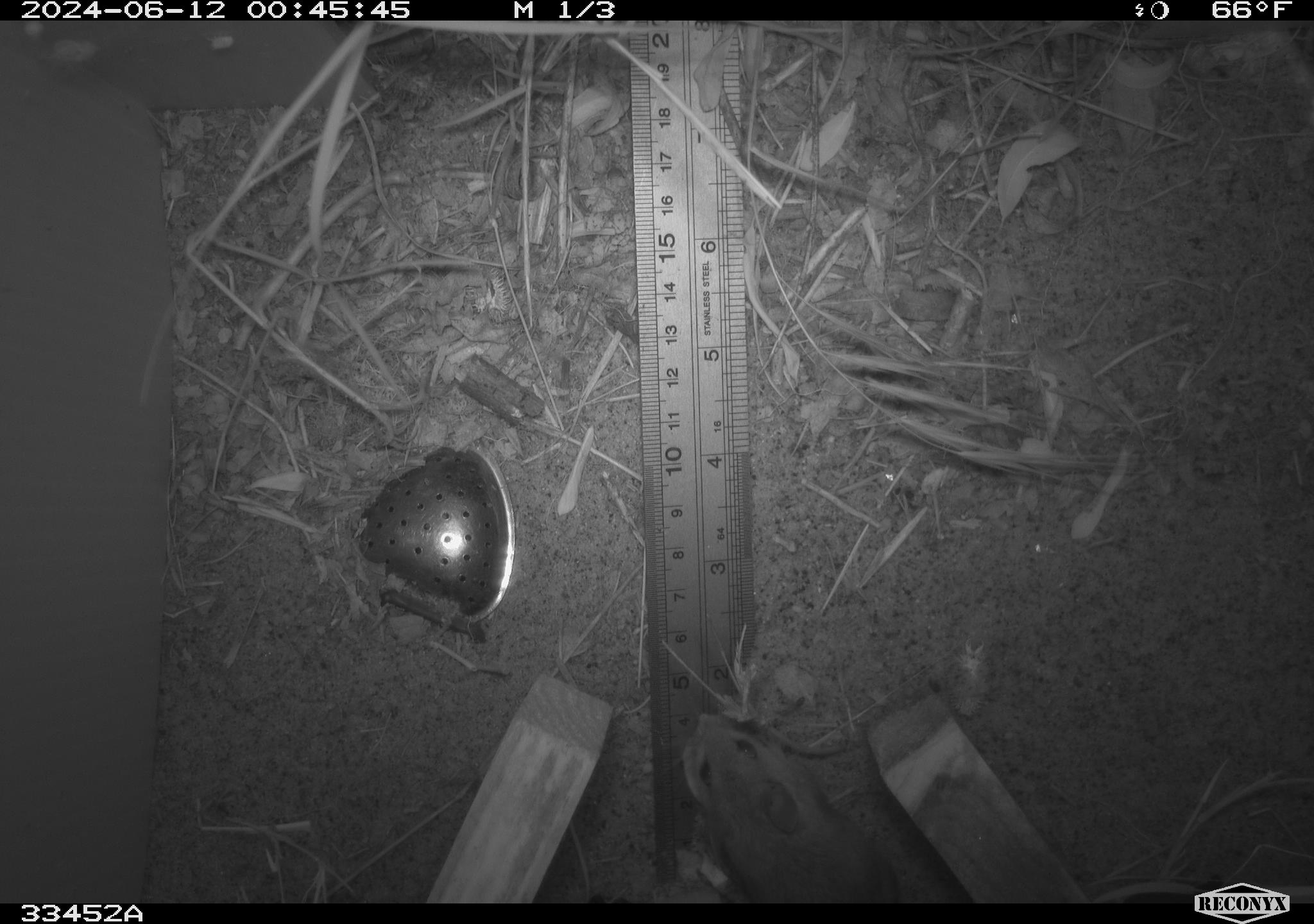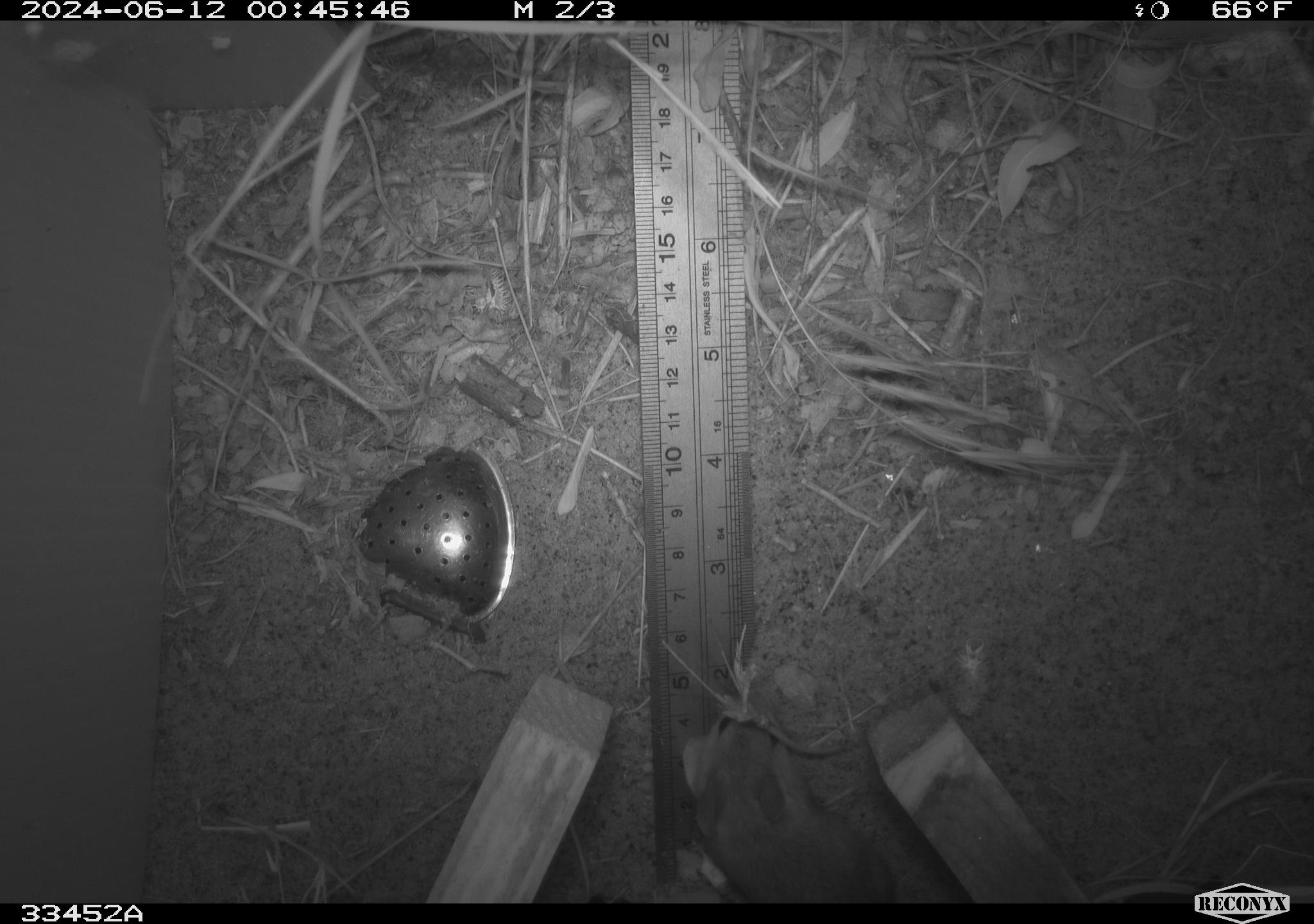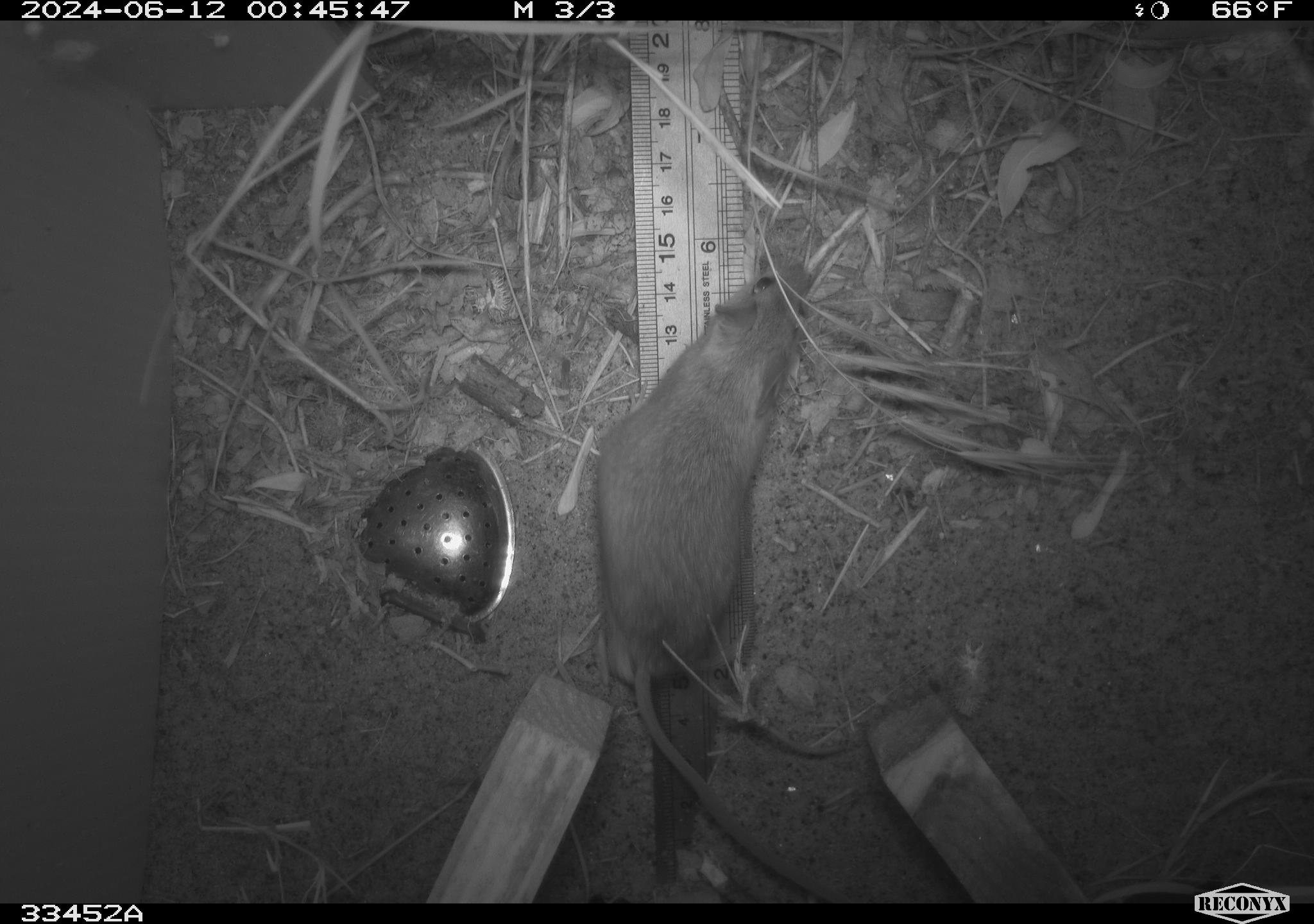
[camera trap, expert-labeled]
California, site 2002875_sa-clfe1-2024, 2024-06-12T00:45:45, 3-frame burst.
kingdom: Animalia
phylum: Chordata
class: Mammalia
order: Rodentia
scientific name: Rodentia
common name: mouse species